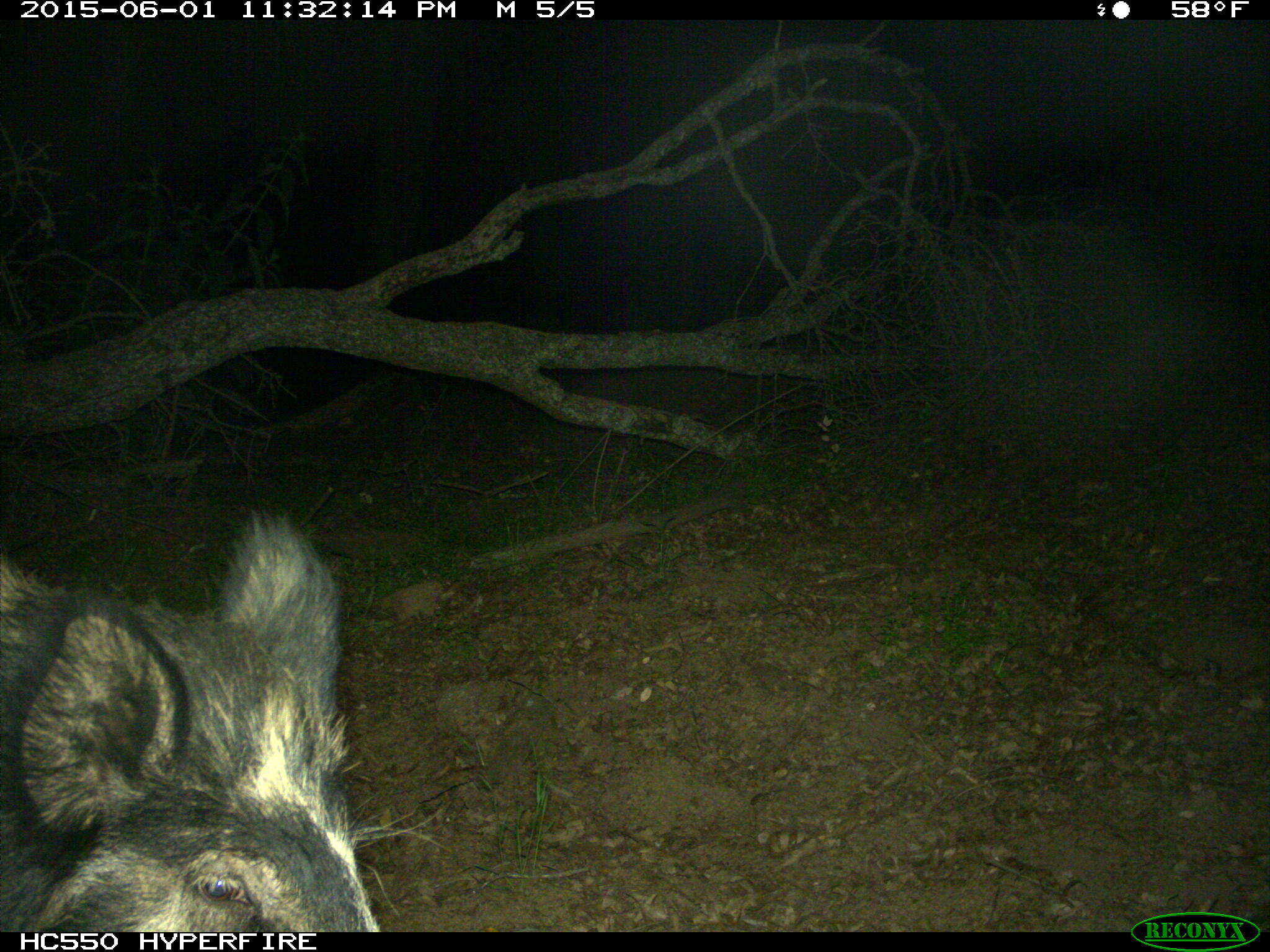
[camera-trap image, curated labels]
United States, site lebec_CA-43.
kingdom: Animalia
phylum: Chordata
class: Mammalia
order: Artiodactyla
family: Suidae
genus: Sus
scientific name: Sus scrofa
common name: wild boar